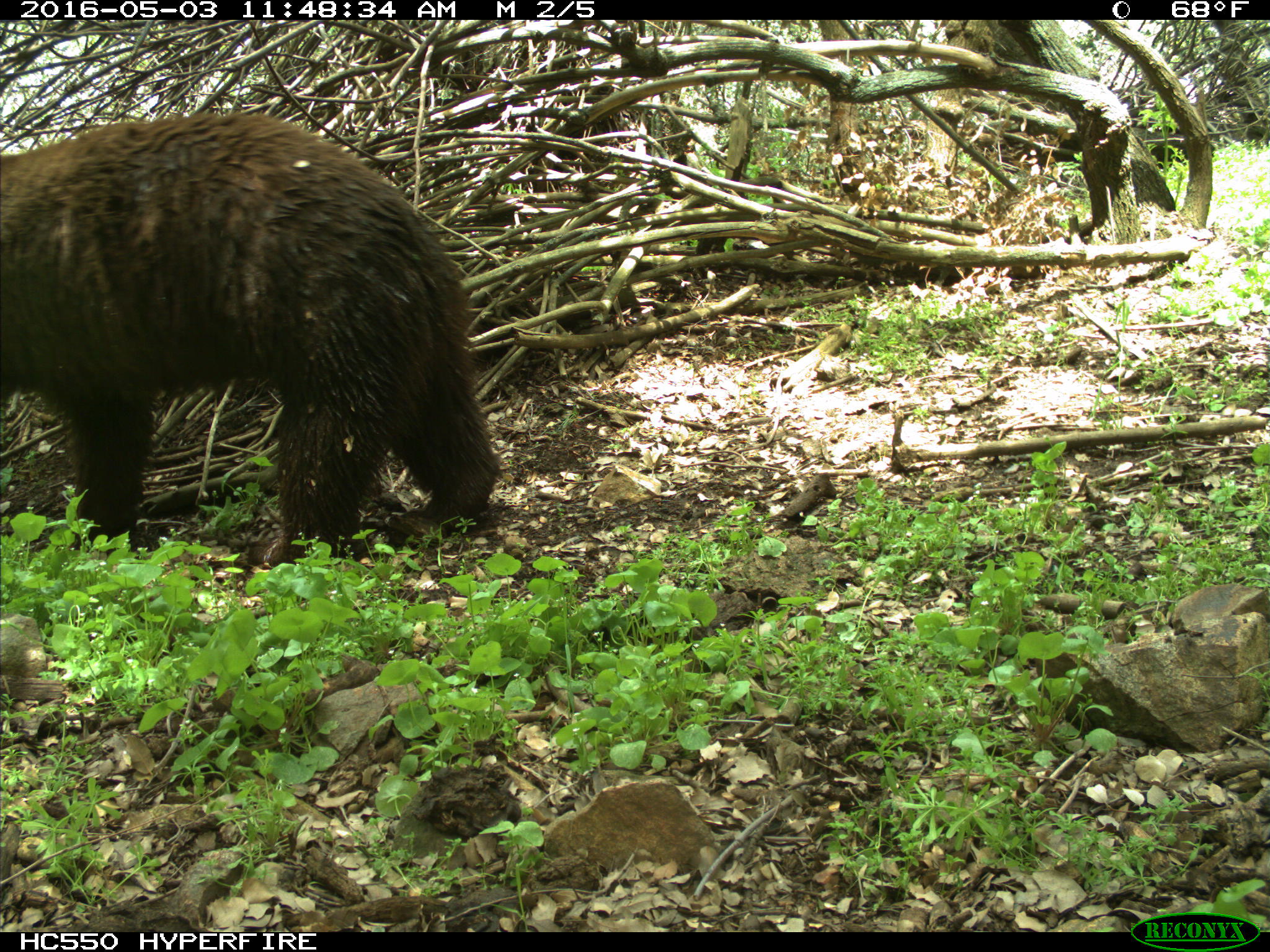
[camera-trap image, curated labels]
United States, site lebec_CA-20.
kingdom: Animalia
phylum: Chordata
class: Mammalia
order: Carnivora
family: Ursidae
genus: Ursus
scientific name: Ursus americanus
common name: american black bear